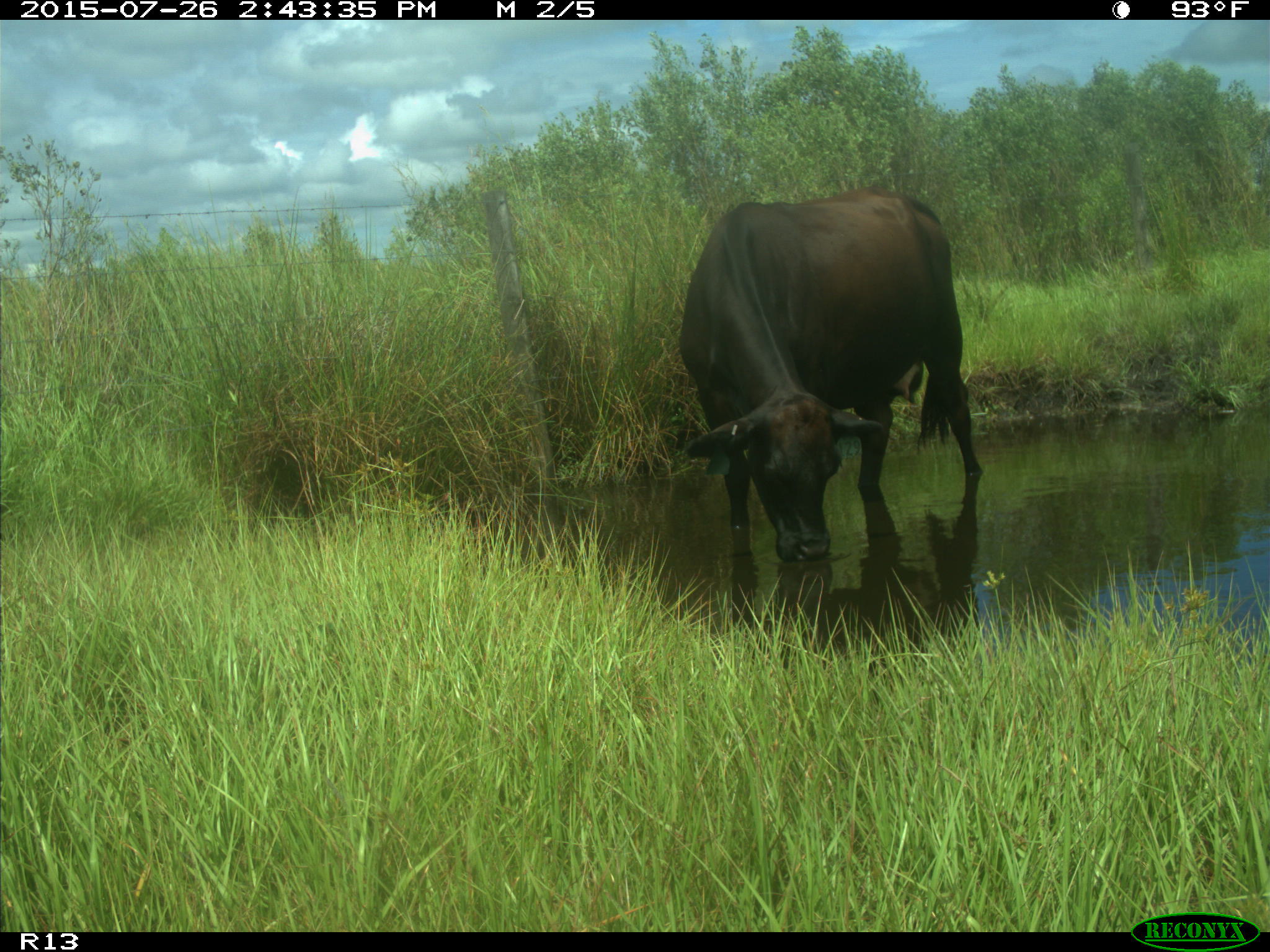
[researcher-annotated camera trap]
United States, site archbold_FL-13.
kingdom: Animalia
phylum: Chordata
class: Mammalia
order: Artiodactyla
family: Bovidae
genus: Bos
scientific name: Bos taurus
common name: domestic cow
Bos taurus (domestic cow).